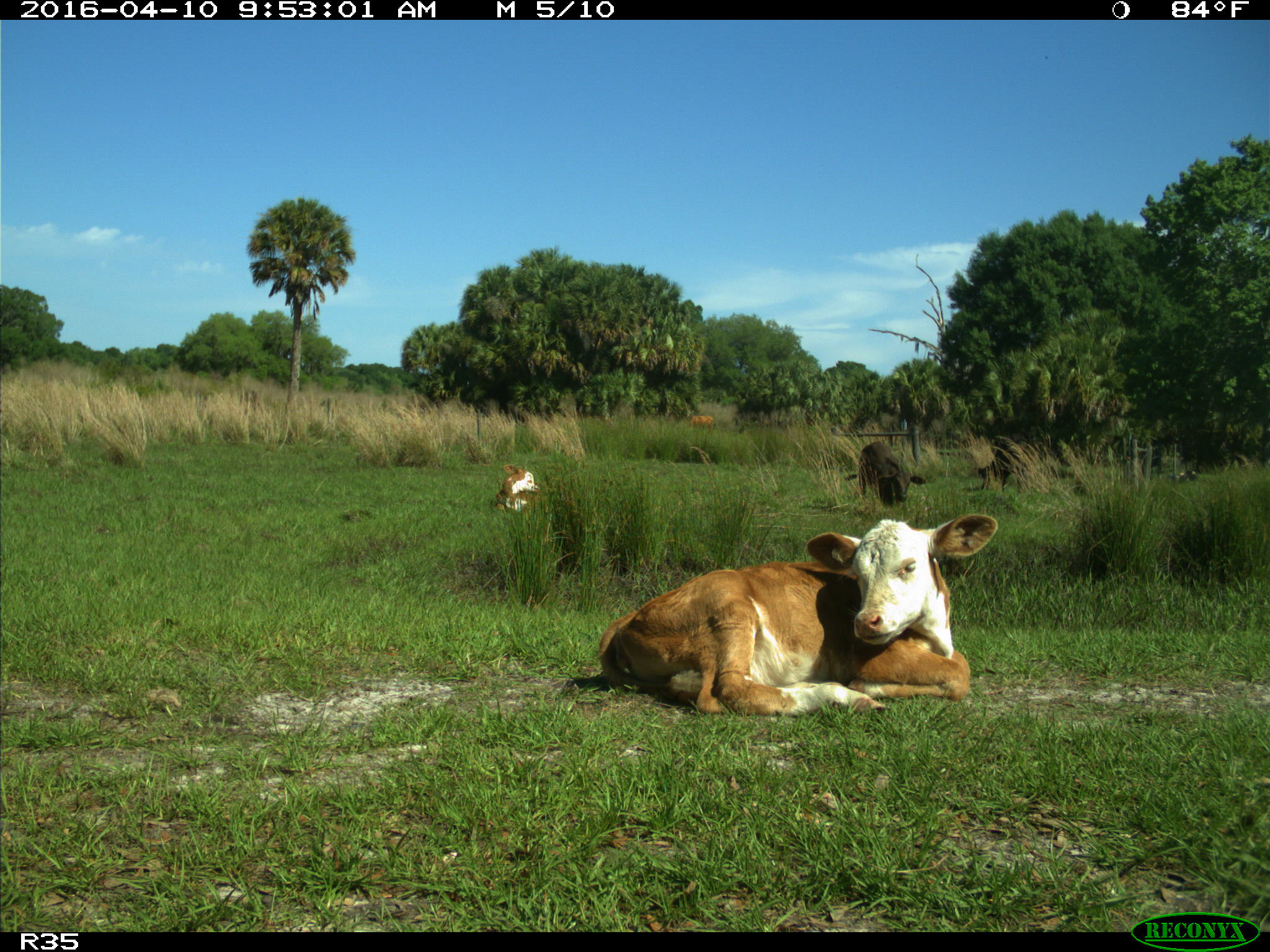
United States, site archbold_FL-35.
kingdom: Animalia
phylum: Chordata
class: Mammalia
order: Artiodactyla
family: Bovidae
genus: Bos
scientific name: Bos taurus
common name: domestic cow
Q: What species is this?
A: Bos taurus (domestic cow).